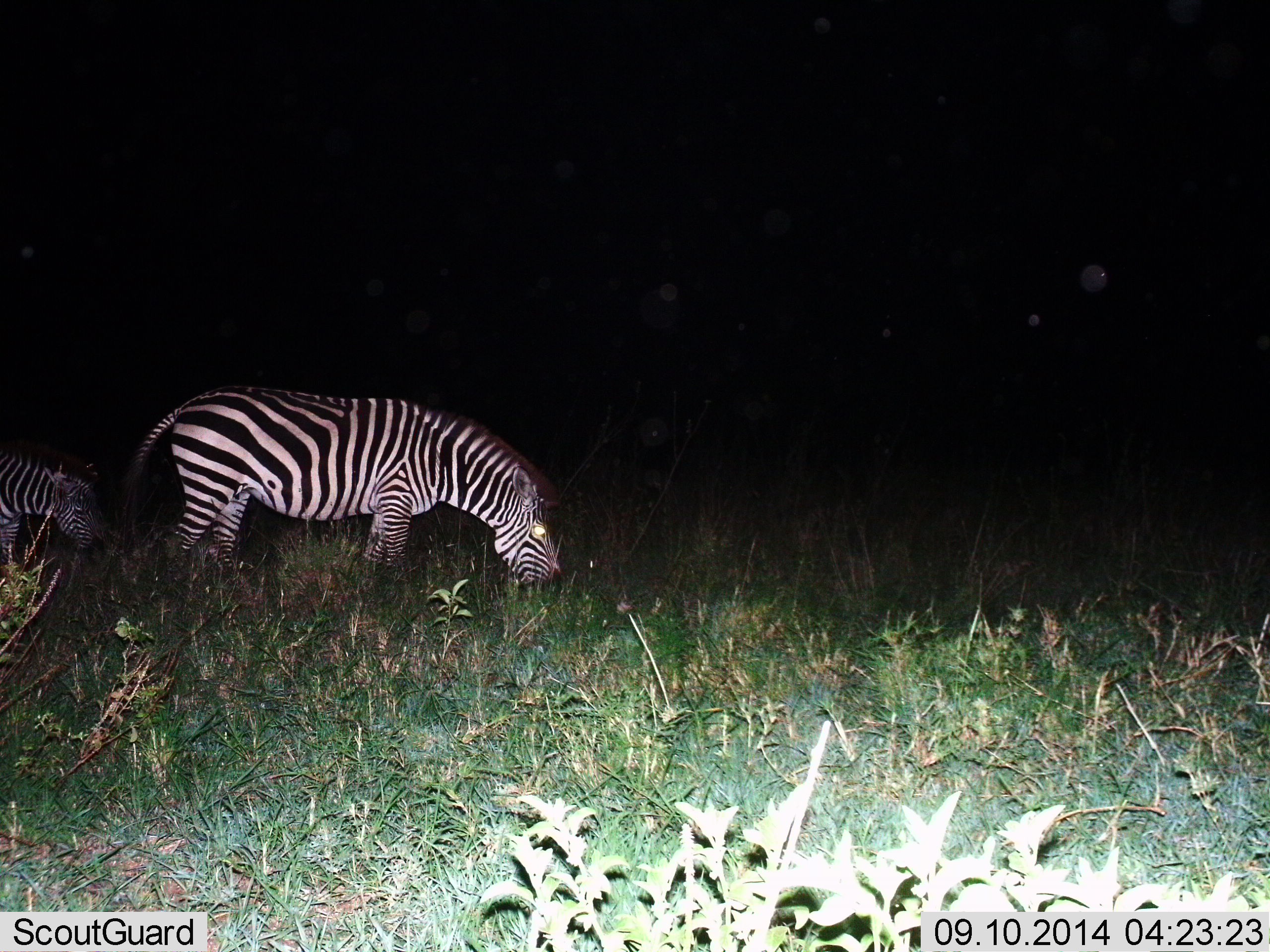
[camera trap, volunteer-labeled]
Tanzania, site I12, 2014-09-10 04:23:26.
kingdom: Animalia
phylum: Chordata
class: Mammalia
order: Perissodactyla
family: Equidae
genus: Equus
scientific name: Equus quagga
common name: plains zebra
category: zebra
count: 2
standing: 10%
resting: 0%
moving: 10%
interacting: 0%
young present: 10%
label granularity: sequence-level